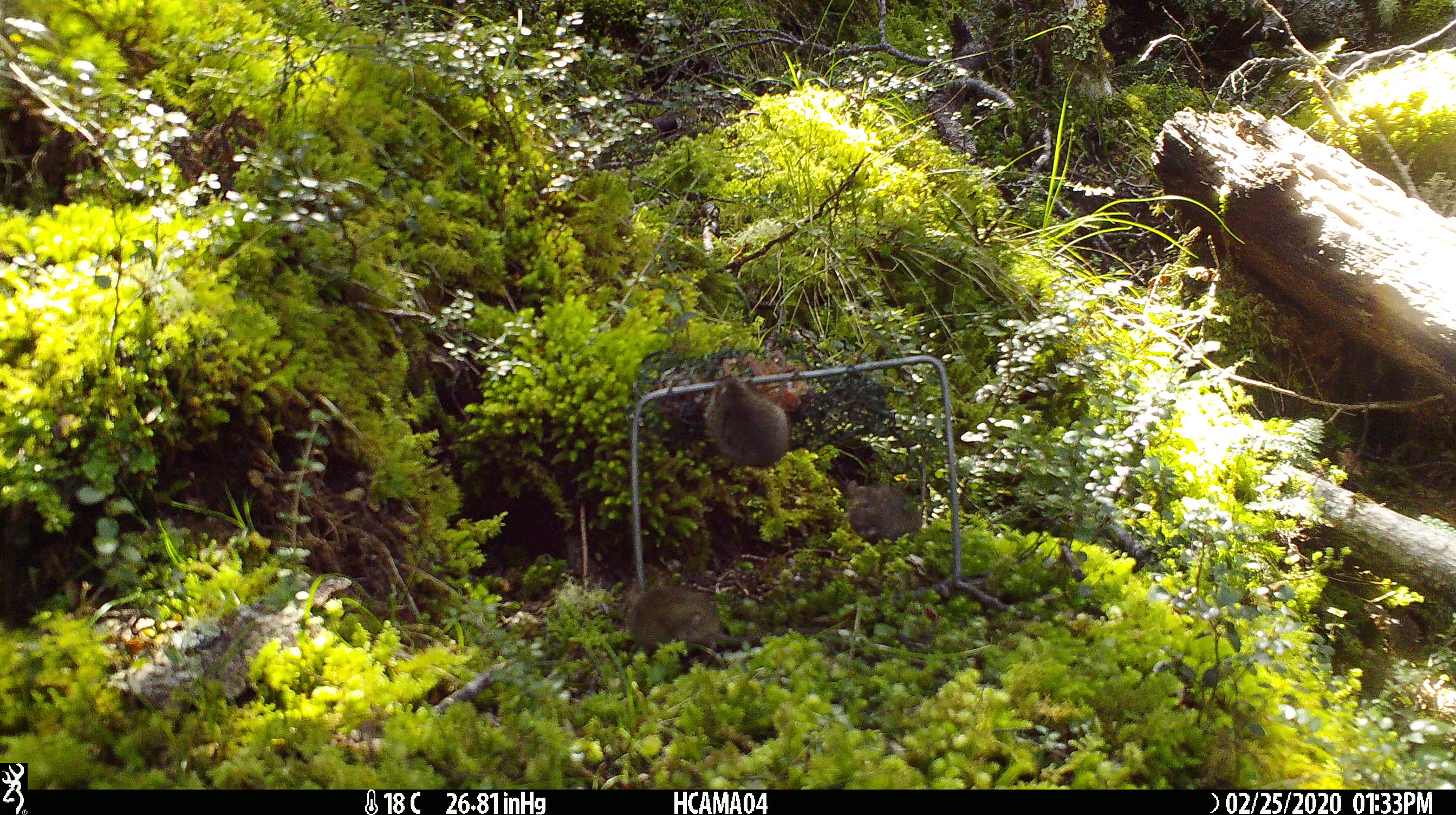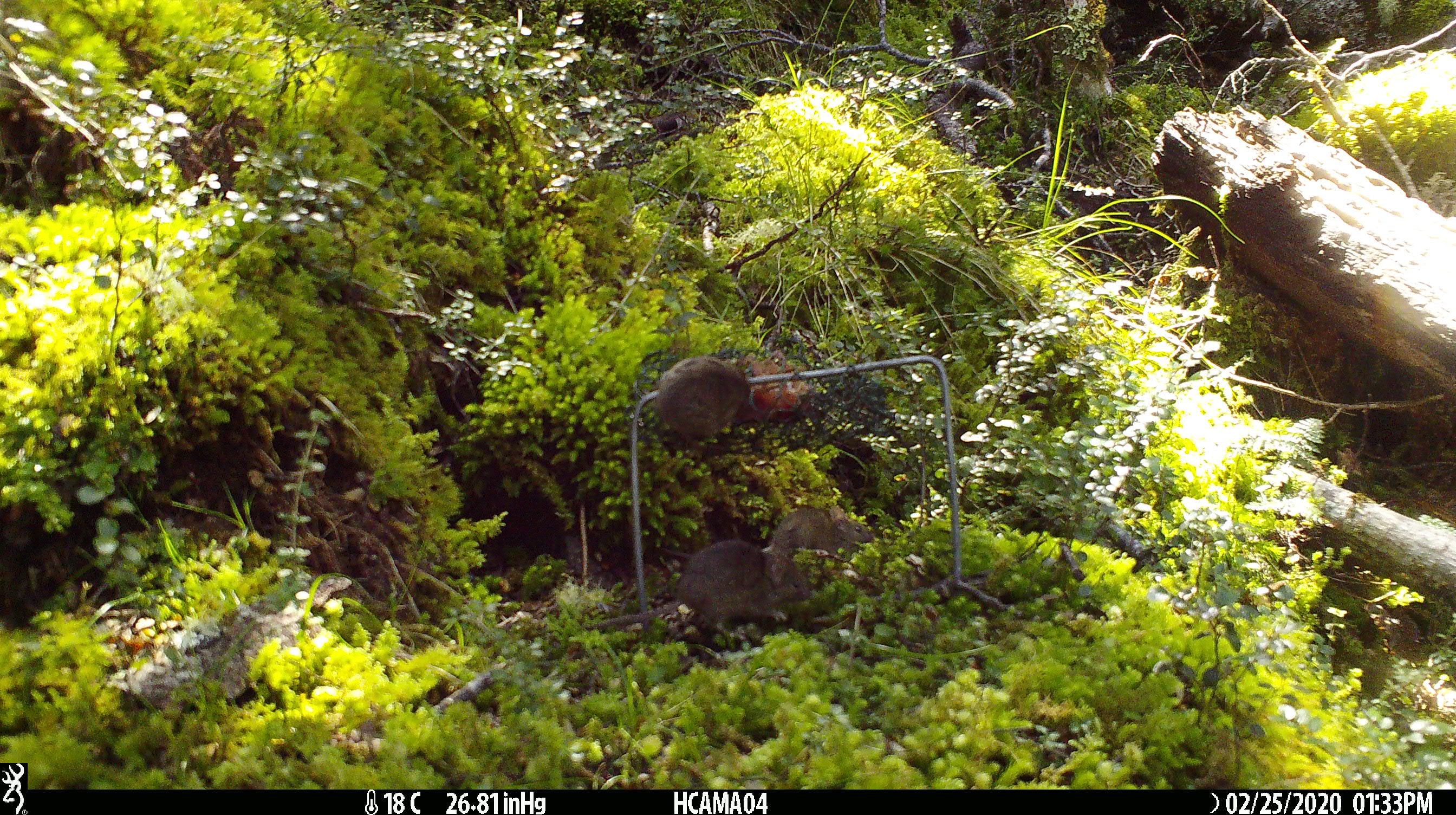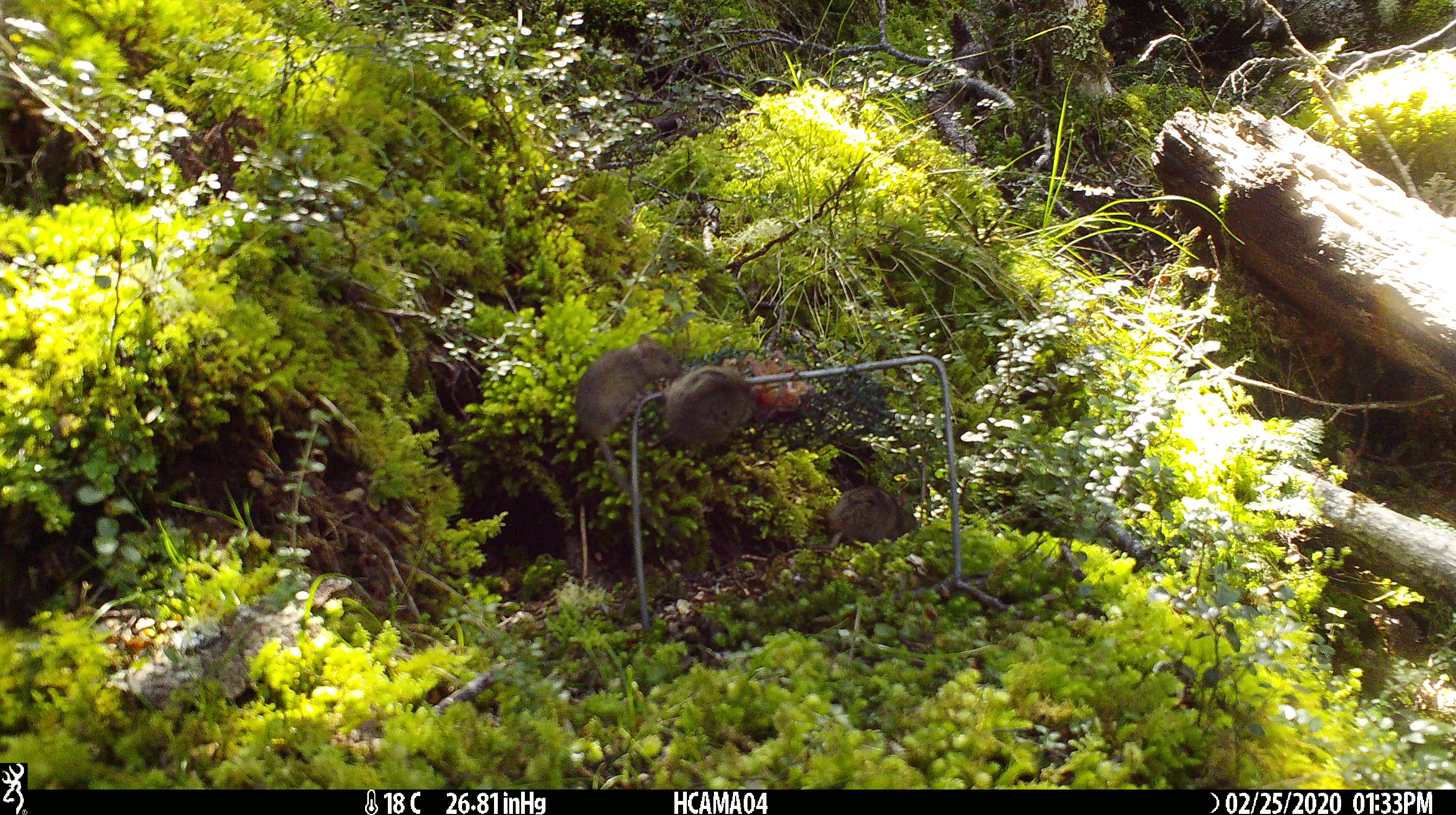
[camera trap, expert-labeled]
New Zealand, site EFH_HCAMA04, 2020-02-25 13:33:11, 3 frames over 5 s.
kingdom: Animalia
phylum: Chordata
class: Mammalia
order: Rodentia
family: Muridae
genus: Mus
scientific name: Mus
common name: mouse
Mouse (Mus).